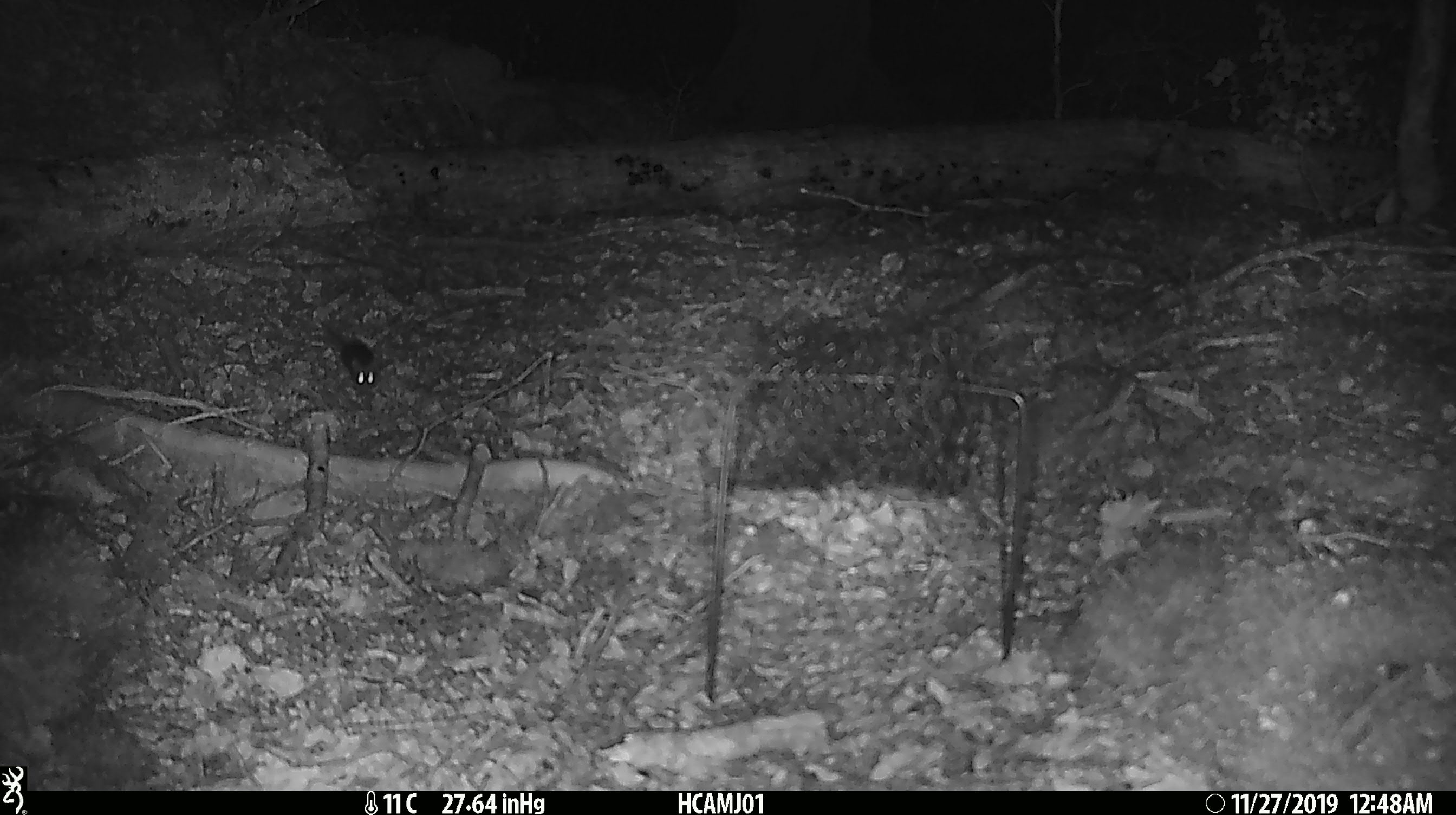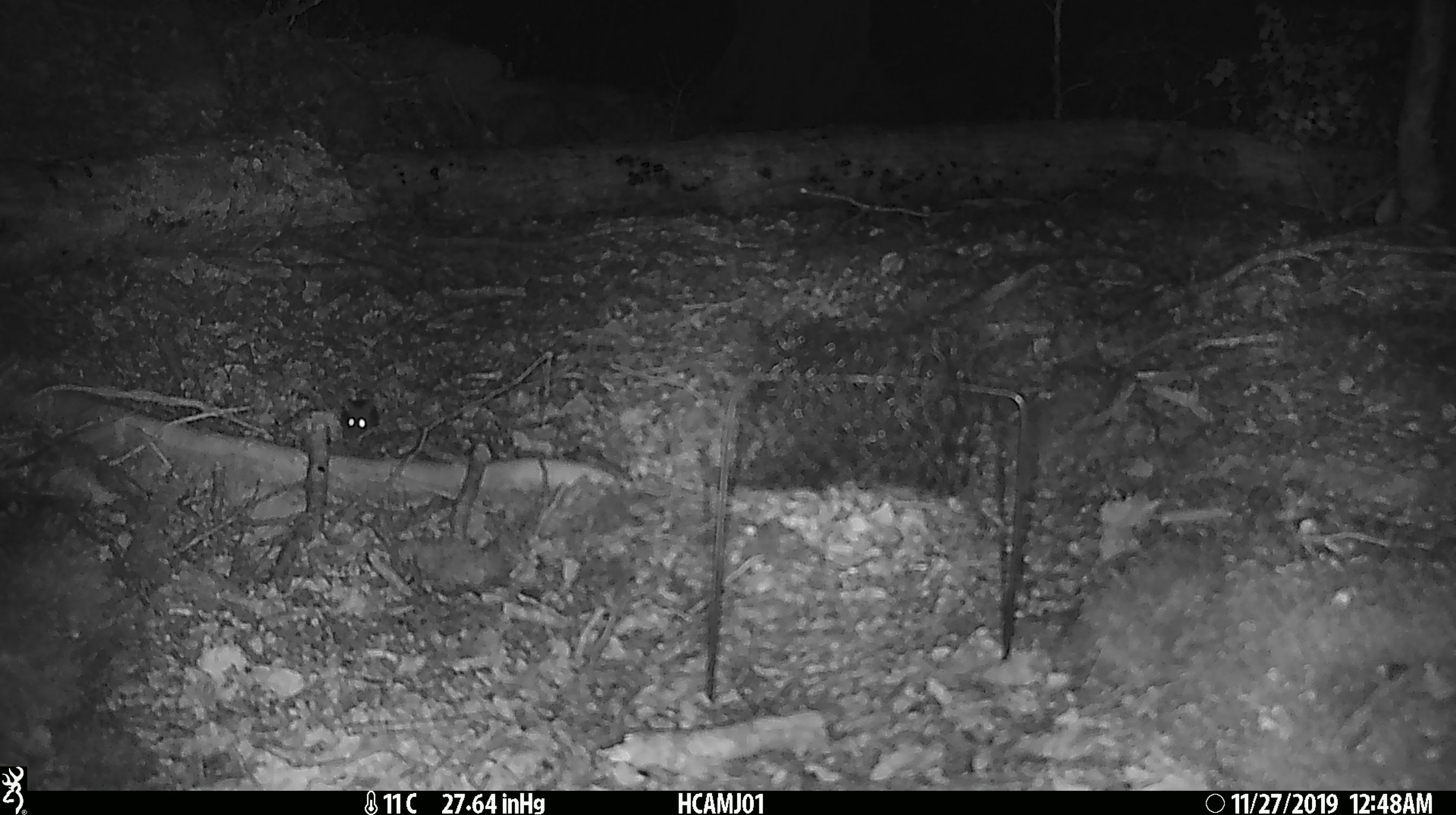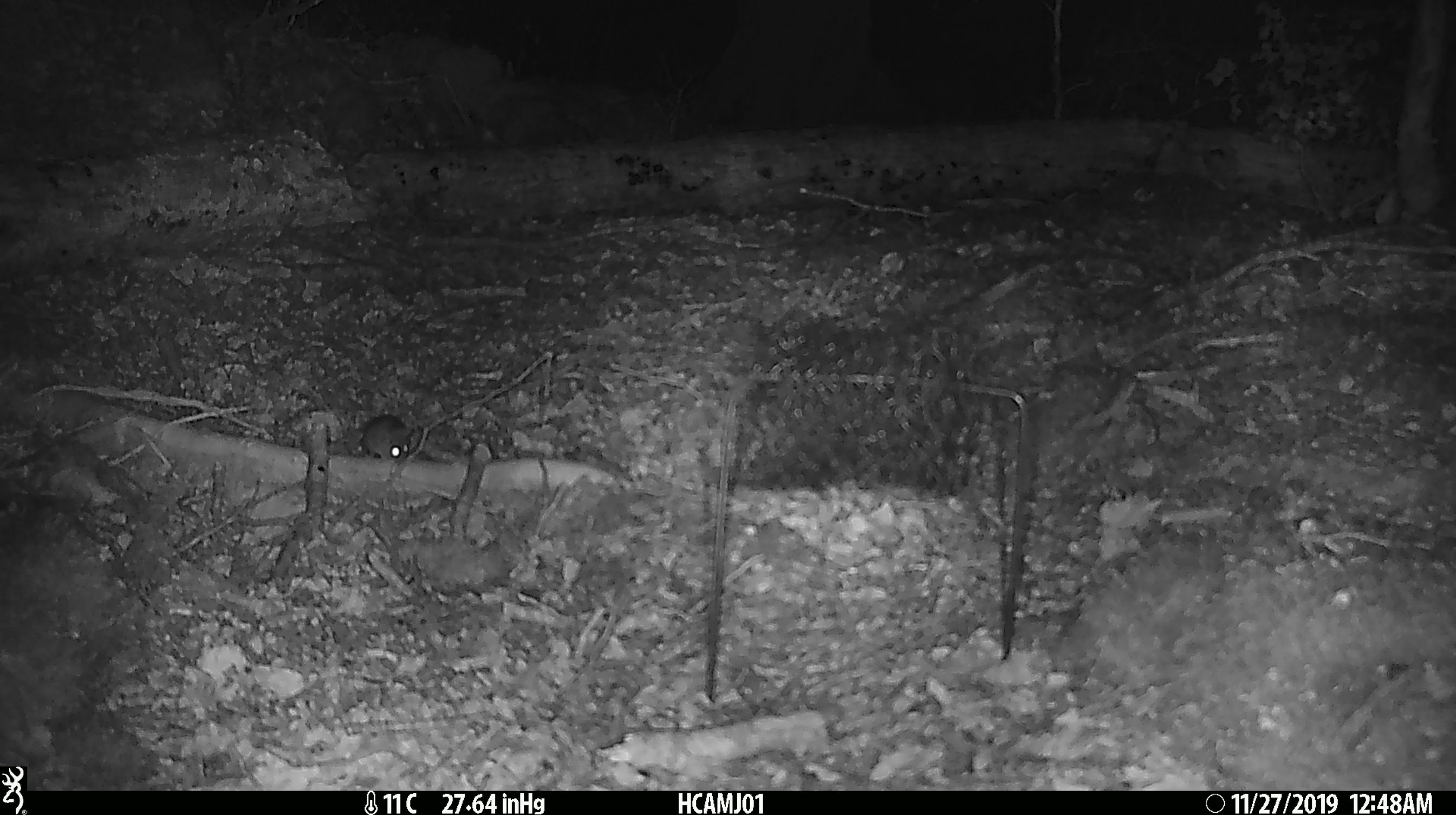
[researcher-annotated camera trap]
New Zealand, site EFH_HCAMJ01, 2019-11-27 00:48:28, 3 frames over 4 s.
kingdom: Animalia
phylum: Chordata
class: Mammalia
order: Rodentia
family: Muridae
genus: Mus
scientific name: Mus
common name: mouse